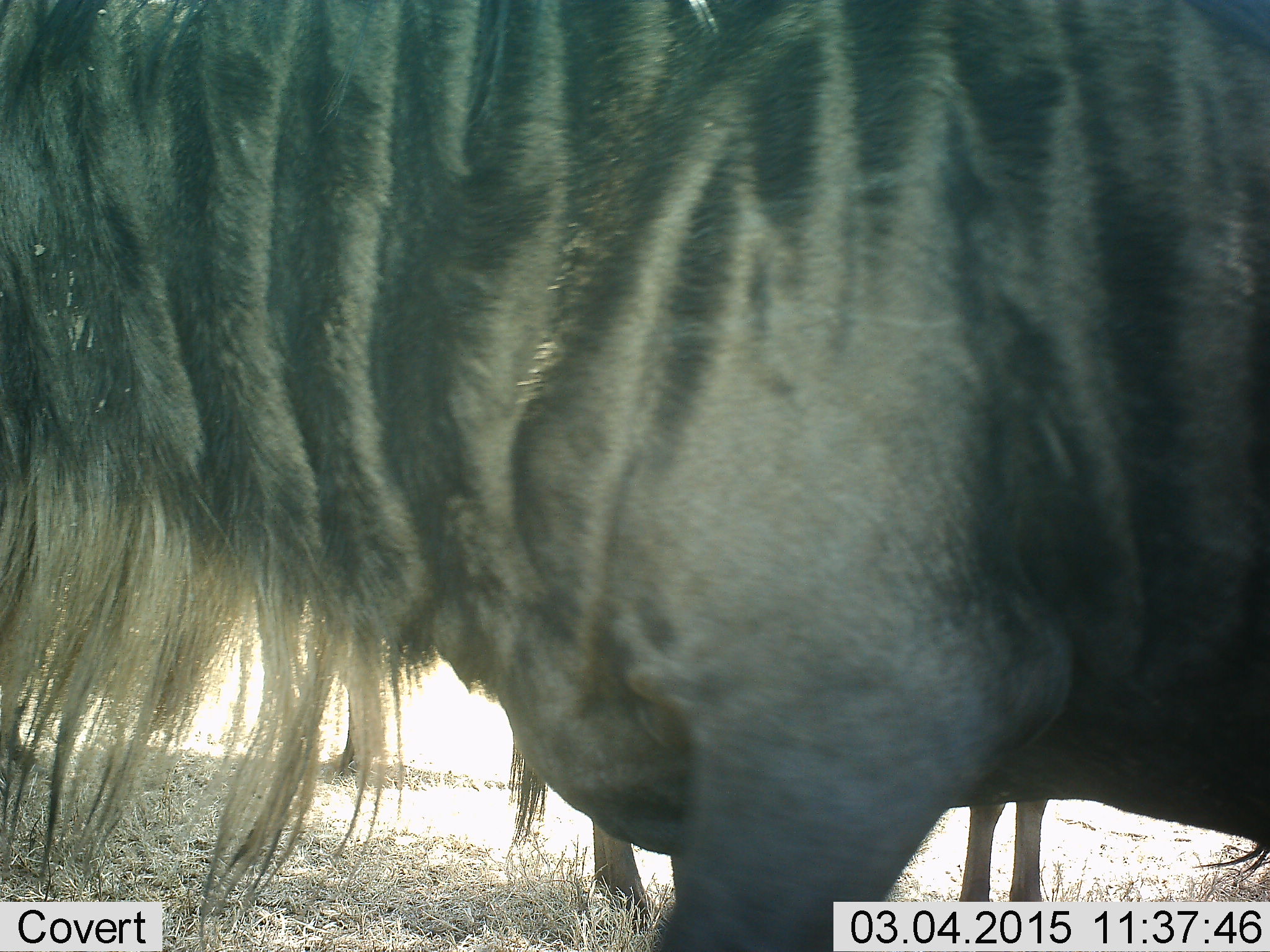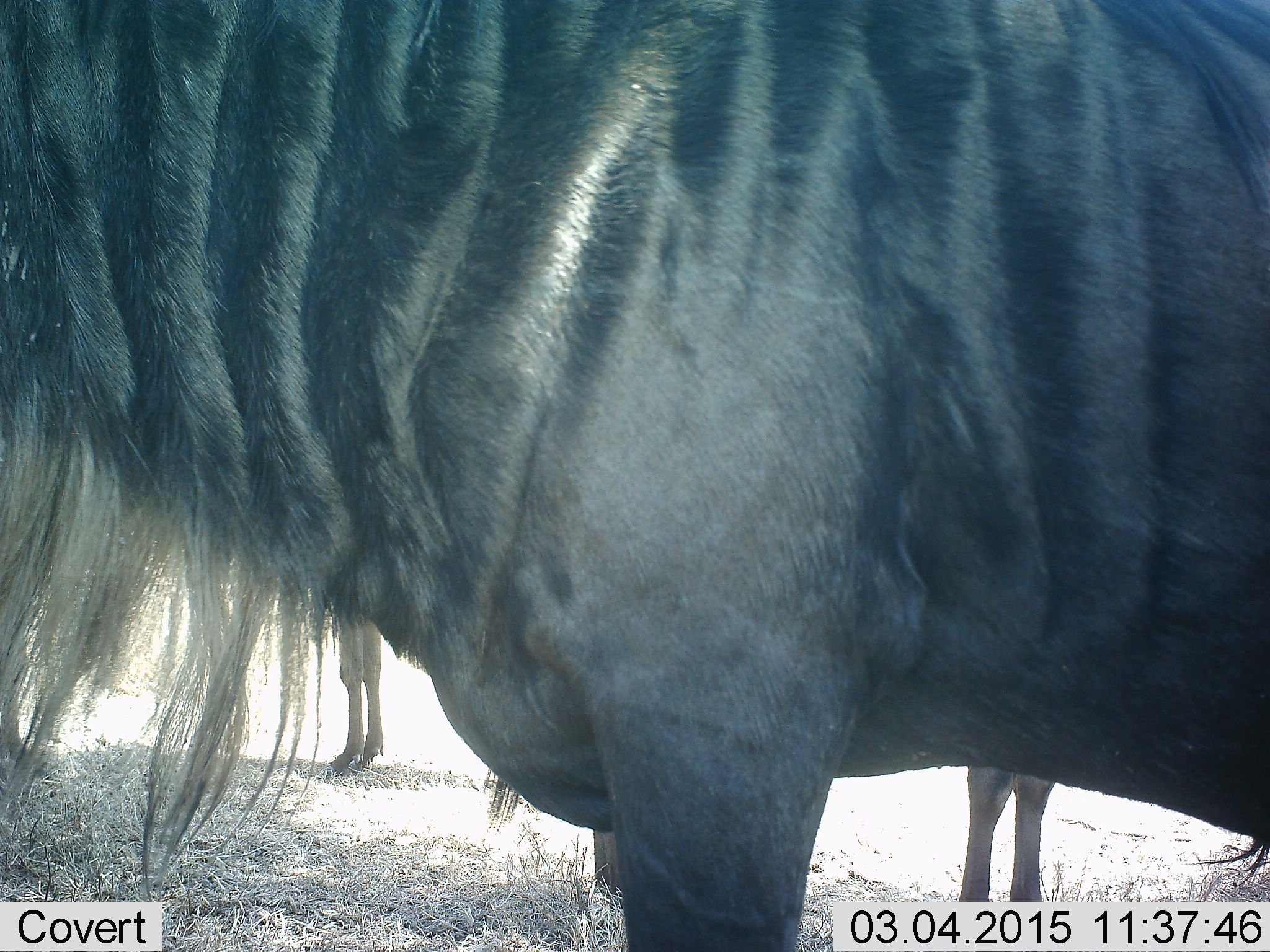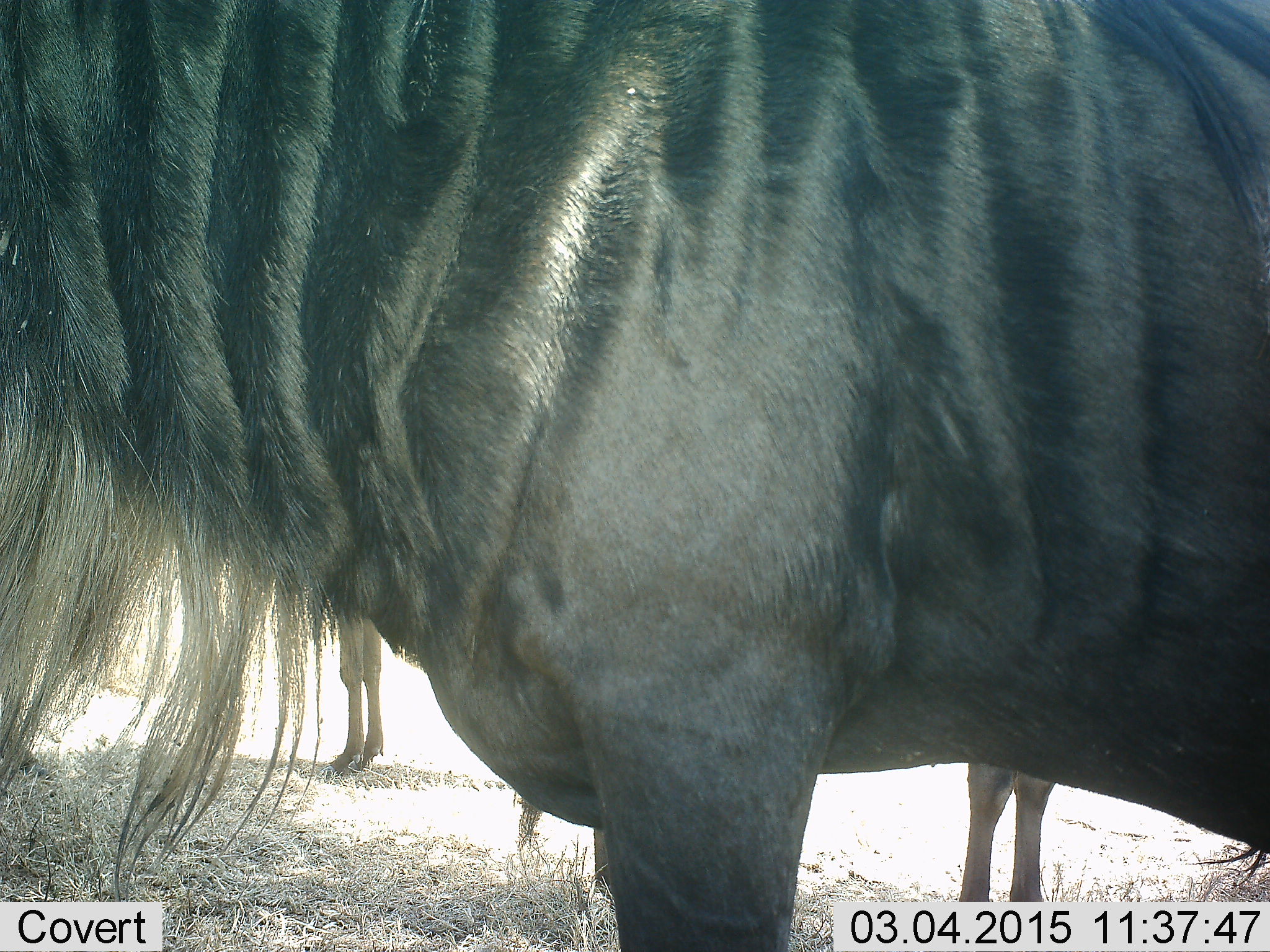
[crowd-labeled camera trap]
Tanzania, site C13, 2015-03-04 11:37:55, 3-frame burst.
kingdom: Animalia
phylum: Chordata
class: Mammalia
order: Artiodactyla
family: Bovidae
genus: Connochaetes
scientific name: Connochaetes taurinus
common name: blue wildebeest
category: wildebeest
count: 3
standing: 100%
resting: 0%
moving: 0%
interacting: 0%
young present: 0%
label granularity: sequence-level